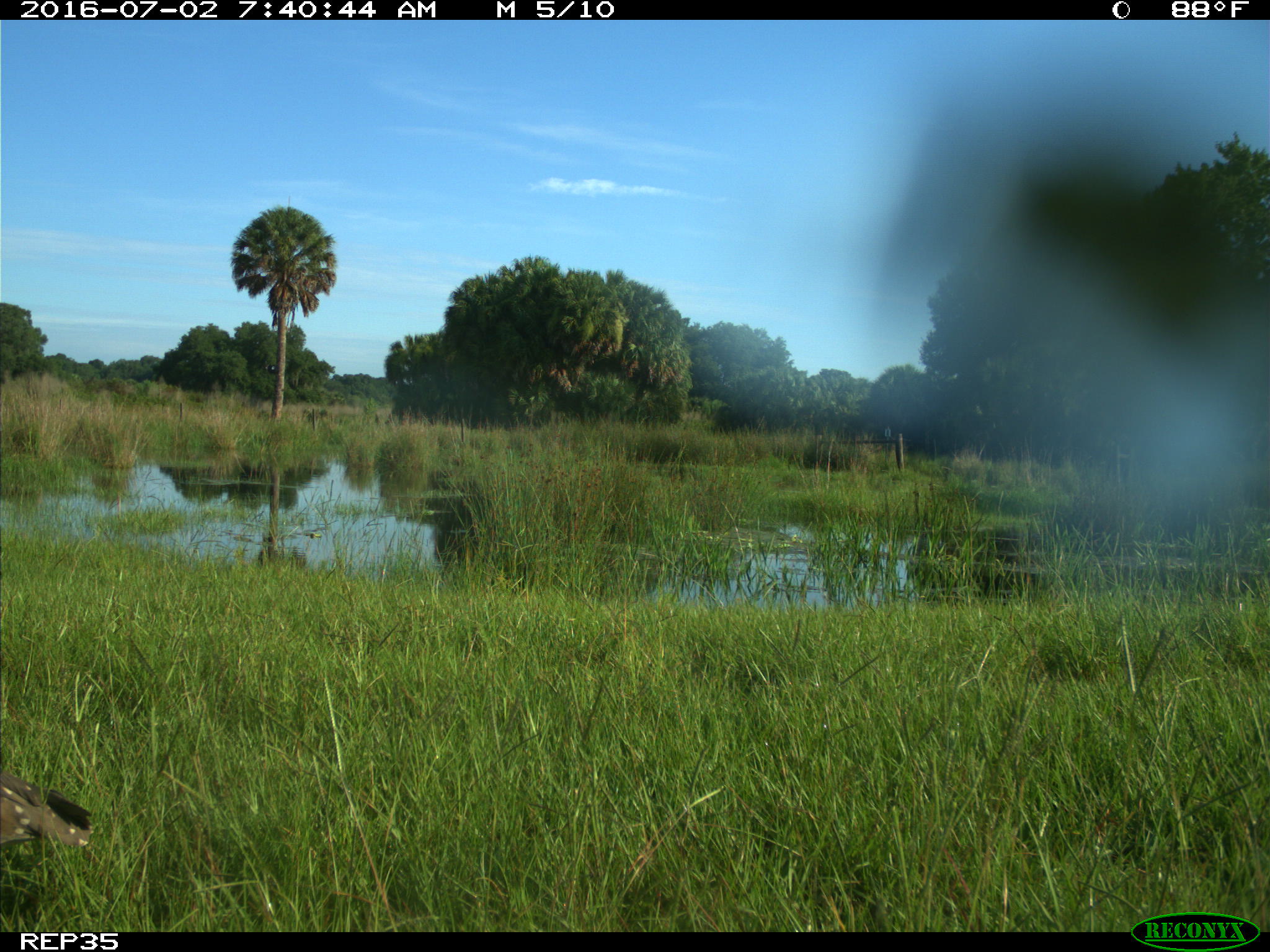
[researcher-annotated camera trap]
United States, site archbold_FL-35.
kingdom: Animalia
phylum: Chordata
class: Aves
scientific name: Aves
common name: birds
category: unidentified bird